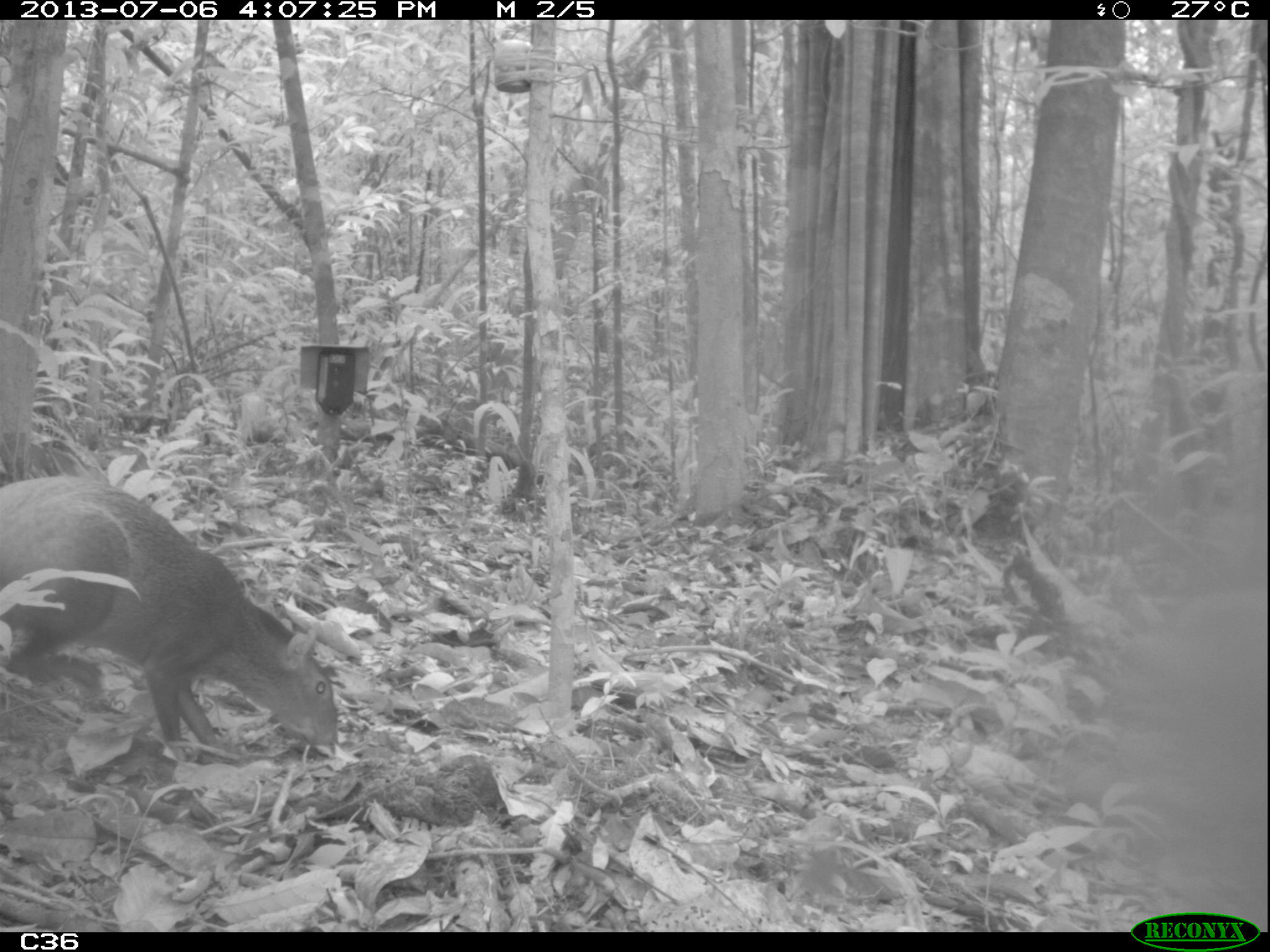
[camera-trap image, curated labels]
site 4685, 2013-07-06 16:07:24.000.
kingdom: Animalia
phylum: Chordata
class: Mammalia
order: Rodentia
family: Dasyproctidae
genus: Dasyprocta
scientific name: Dasyprocta leporina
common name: red-rumped agouti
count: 1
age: adult